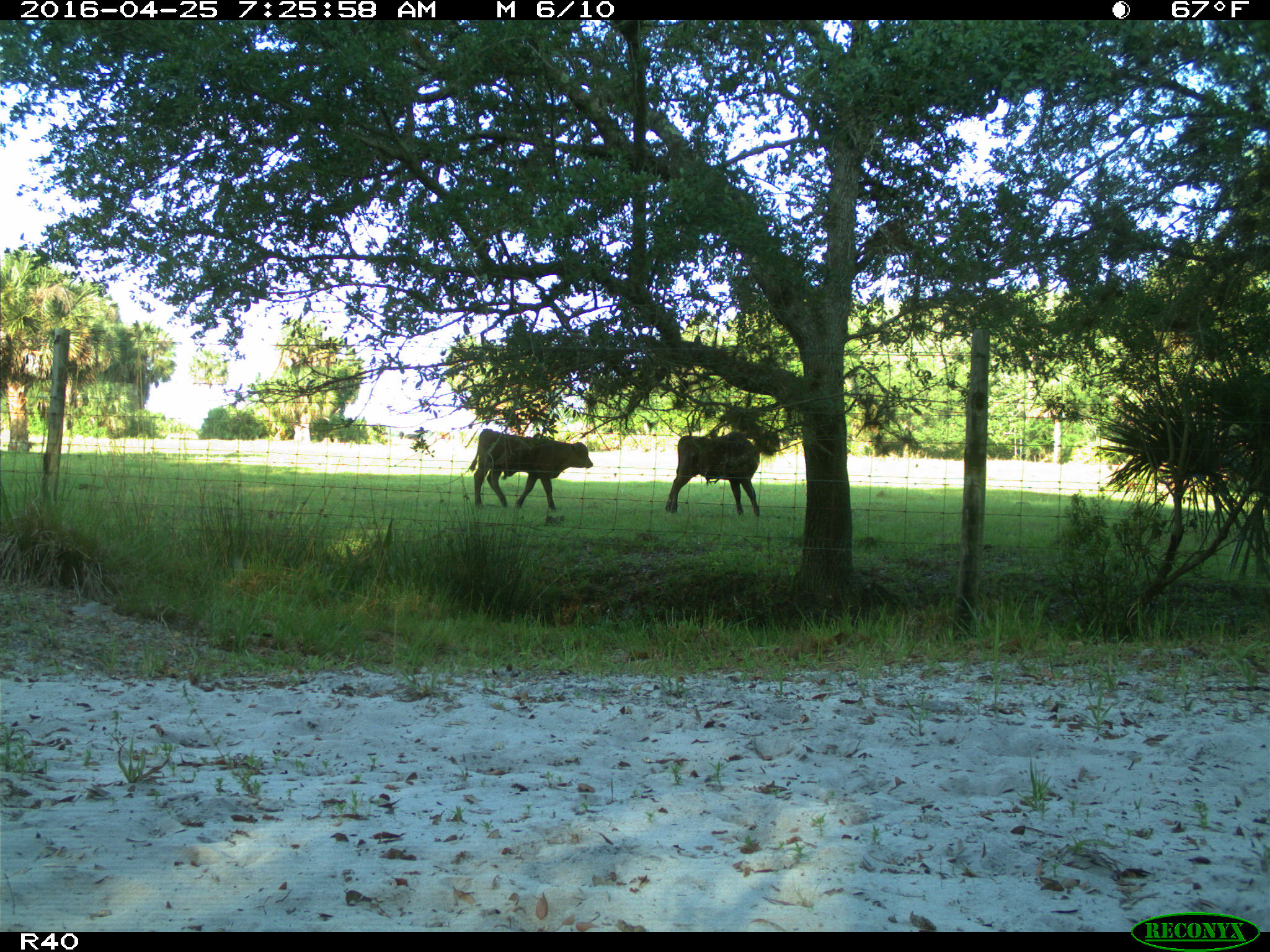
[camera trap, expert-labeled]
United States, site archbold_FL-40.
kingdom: Animalia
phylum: Chordata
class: Mammalia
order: Artiodactyla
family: Bovidae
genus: Bos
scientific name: Bos taurus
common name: domestic cow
Bos taurus (domestic cow).